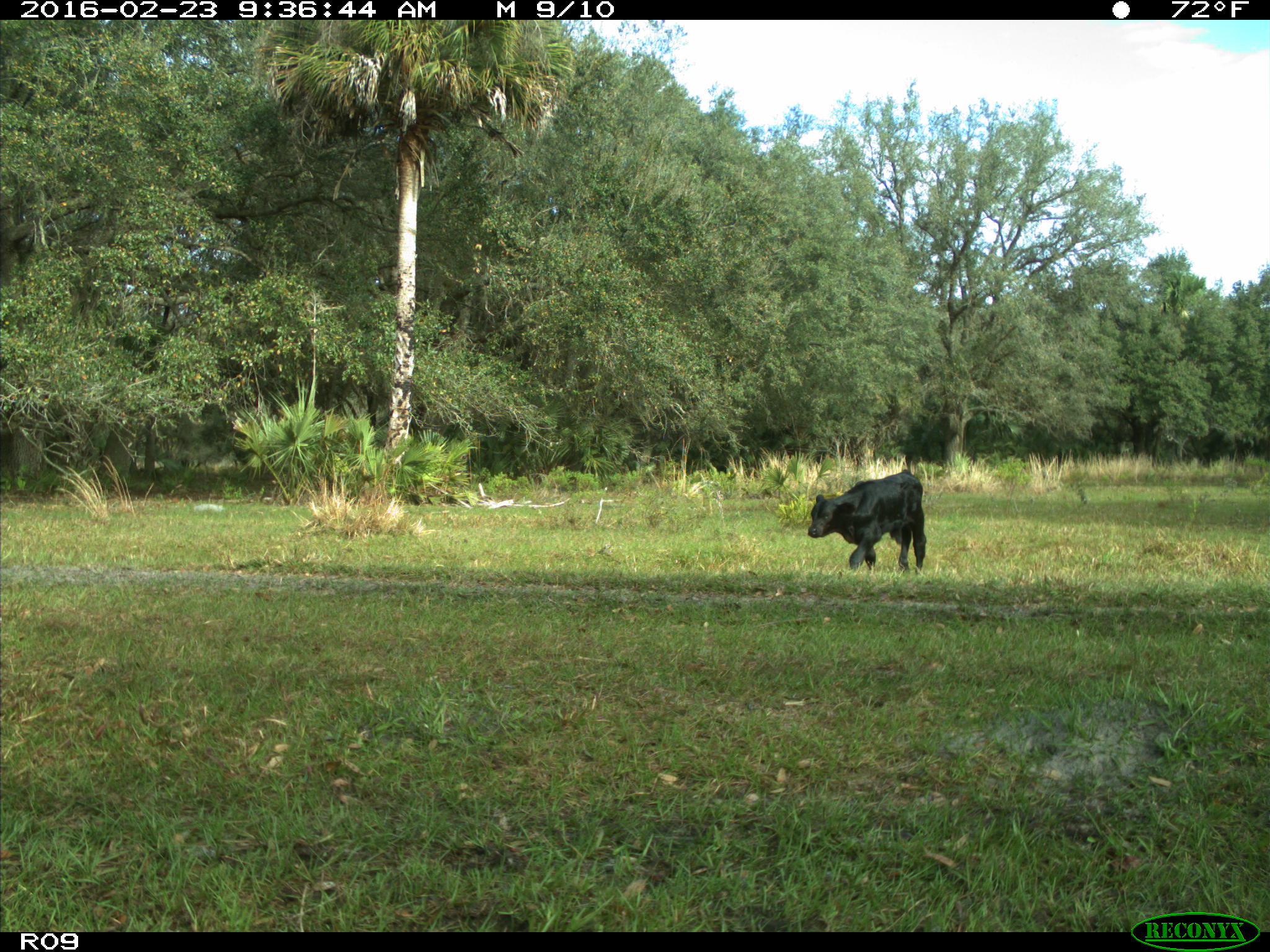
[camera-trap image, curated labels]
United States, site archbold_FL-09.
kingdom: Animalia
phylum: Chordata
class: Mammalia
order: Artiodactyla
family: Bovidae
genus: Bos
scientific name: Bos taurus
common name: domestic cow